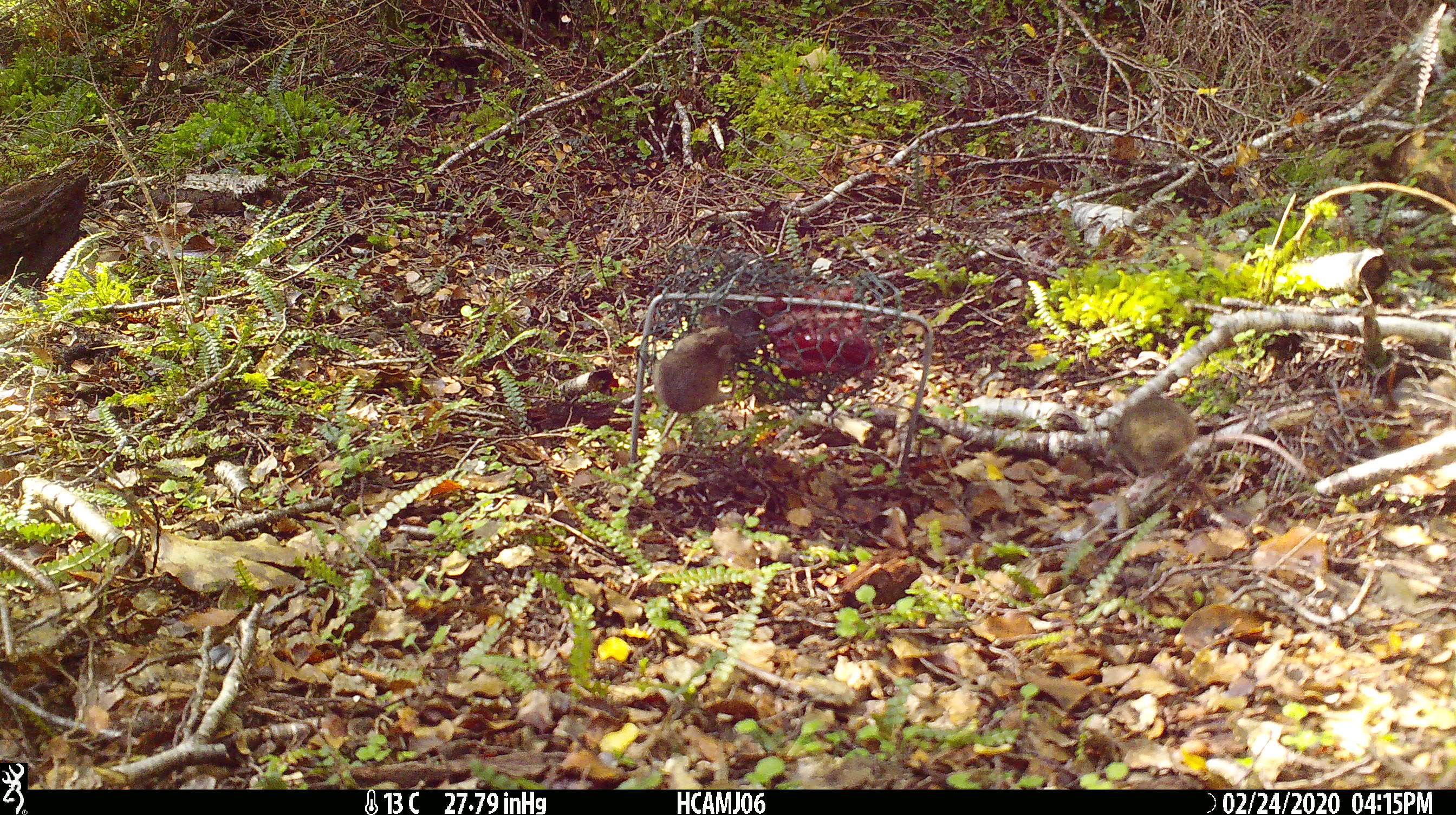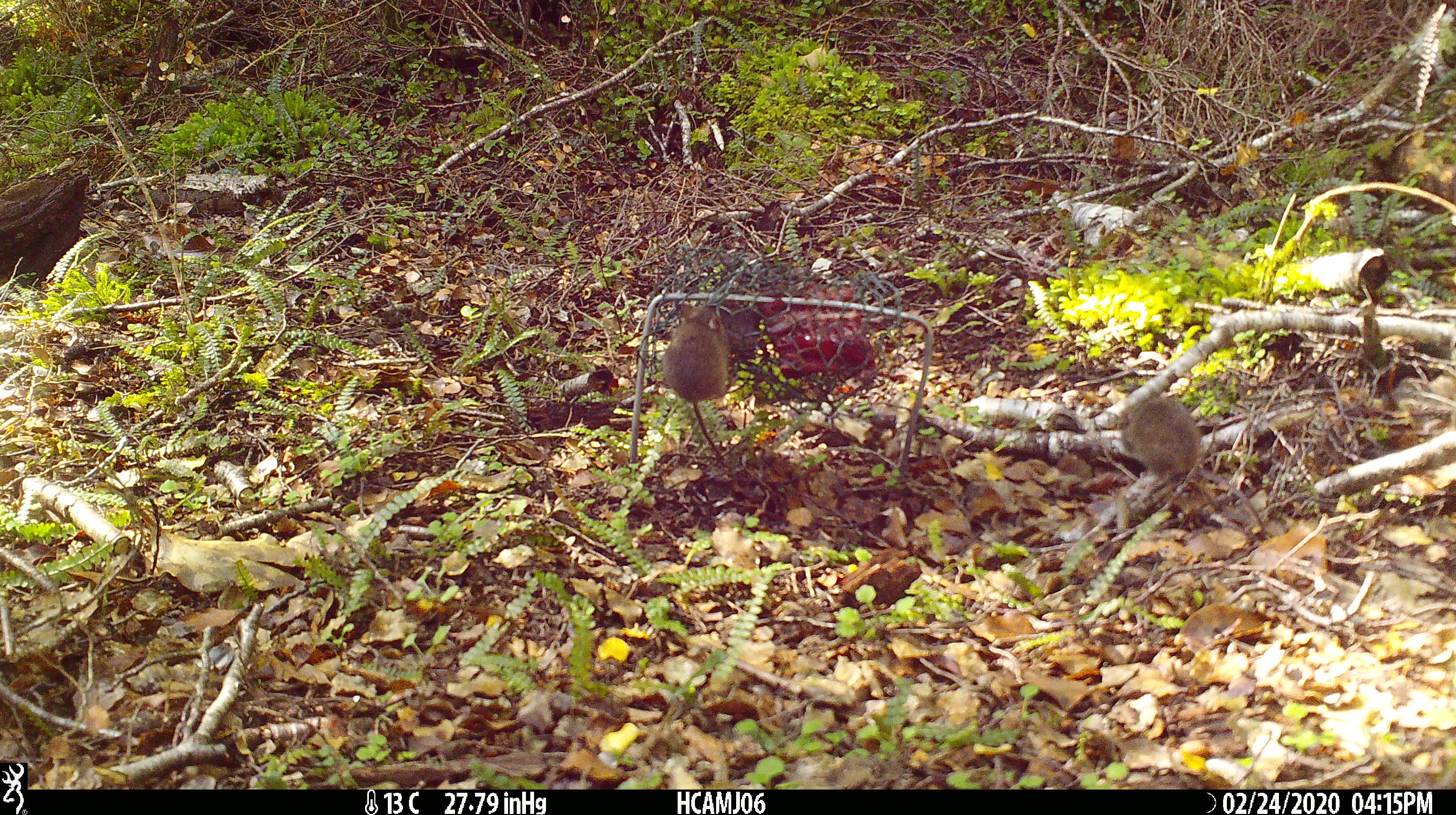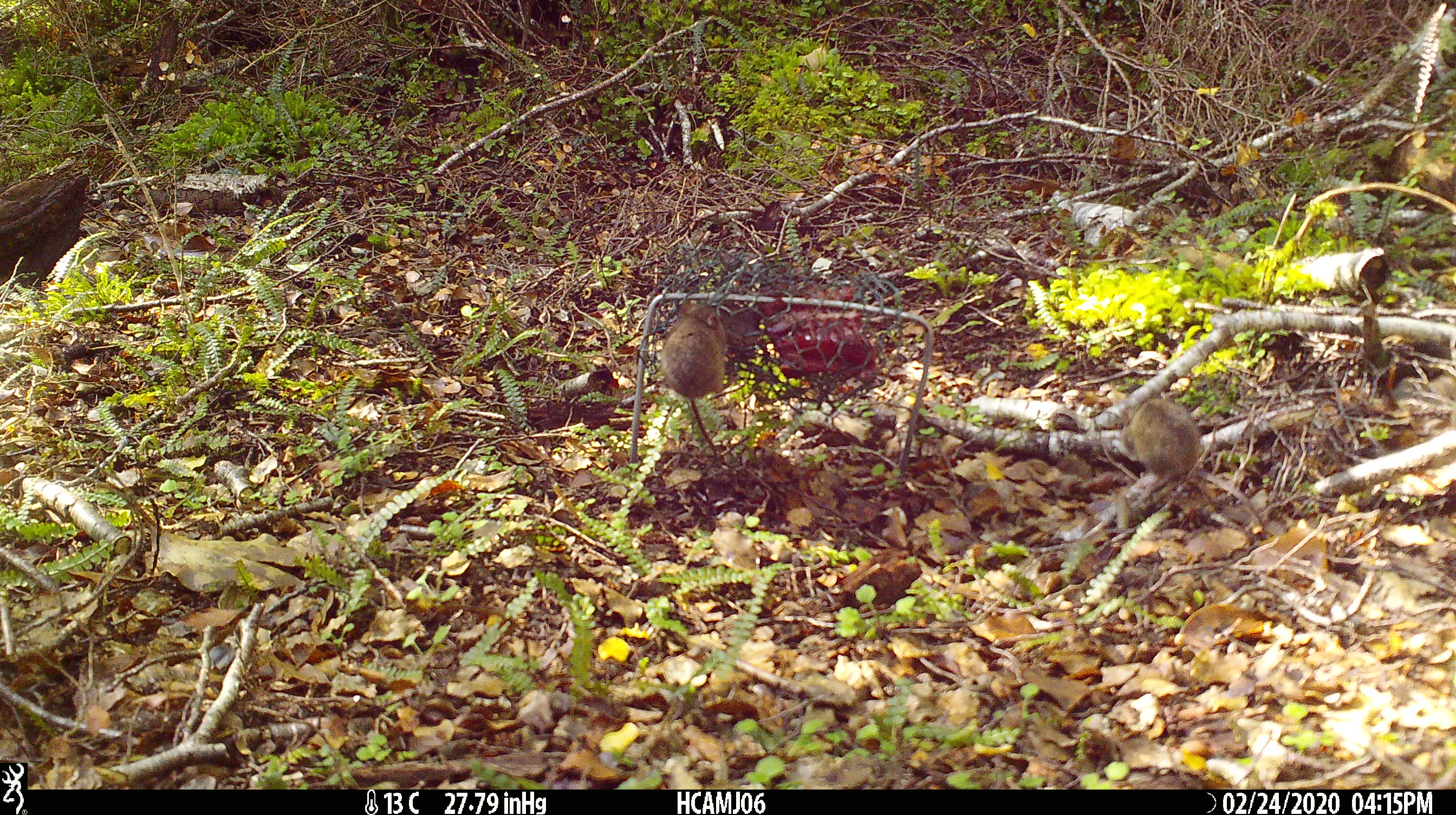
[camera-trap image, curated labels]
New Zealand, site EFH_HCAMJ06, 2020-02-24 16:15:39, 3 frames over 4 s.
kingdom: Animalia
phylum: Chordata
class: Mammalia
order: Rodentia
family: Muridae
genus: Mus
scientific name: Mus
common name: mouse